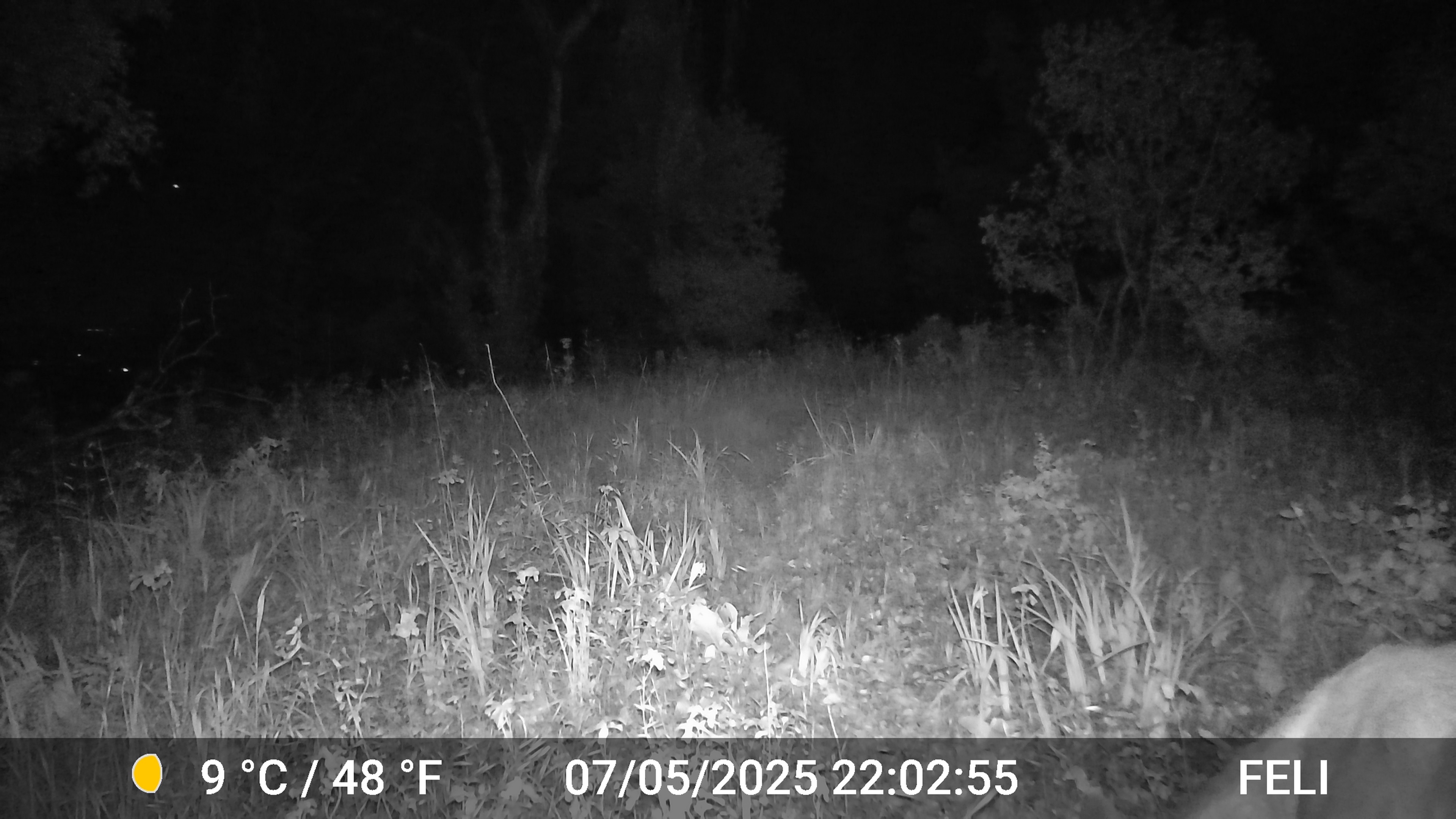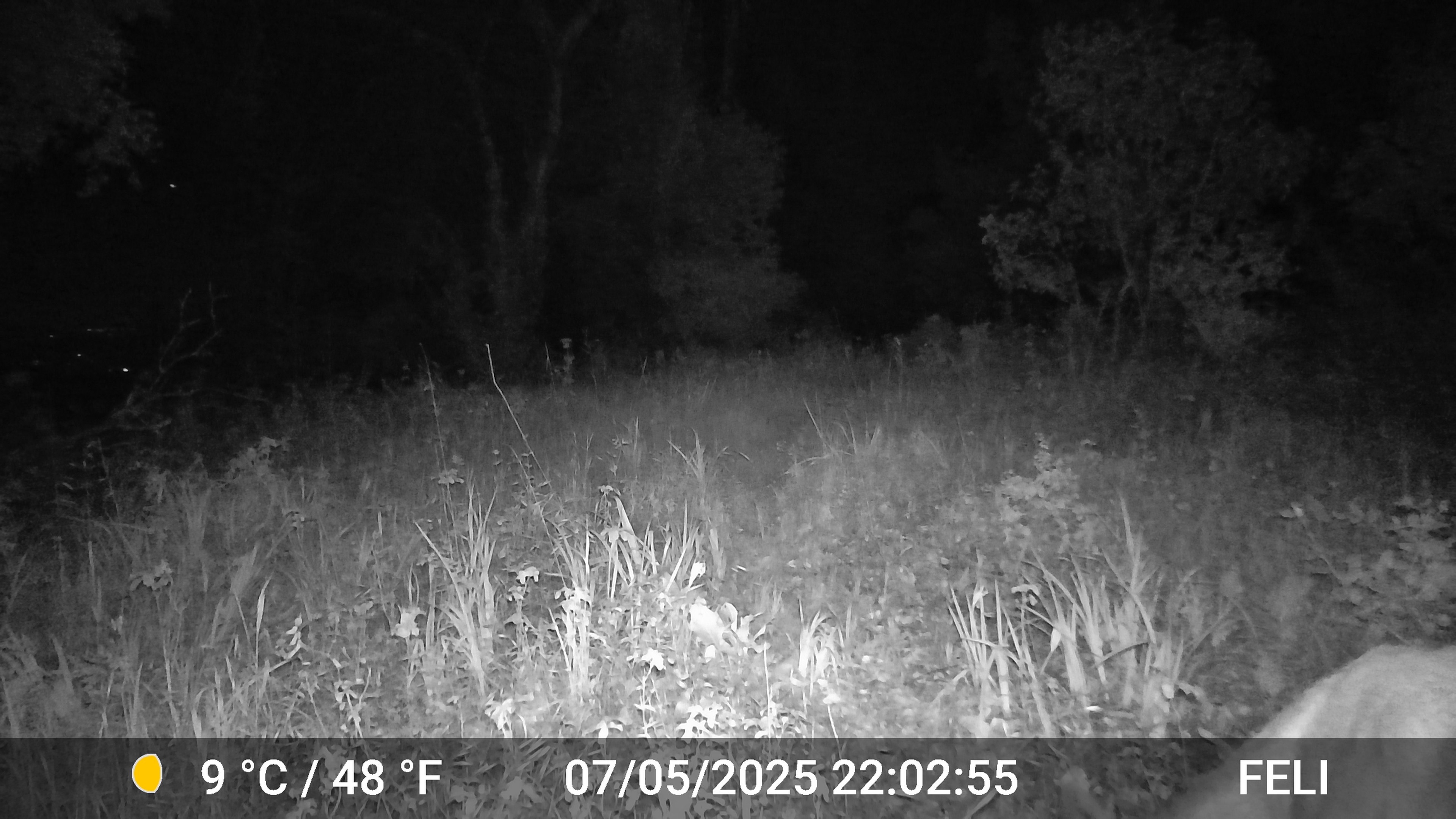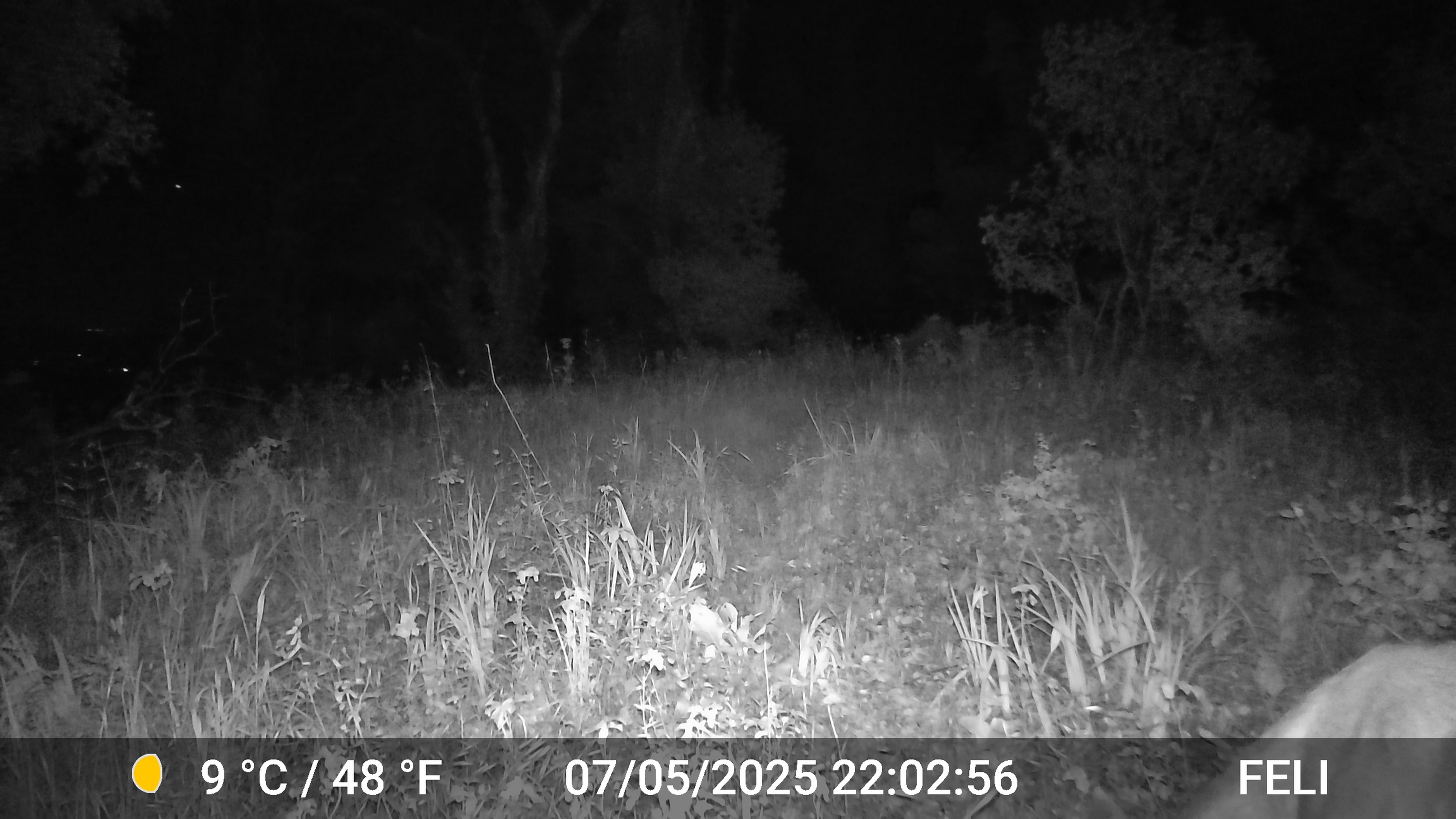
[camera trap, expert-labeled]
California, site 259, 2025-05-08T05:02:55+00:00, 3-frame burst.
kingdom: Animalia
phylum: Chordata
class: Mammalia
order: Artiodactyla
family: Cervidae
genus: Odocoileus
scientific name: Odocoileus hemionus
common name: mule deer